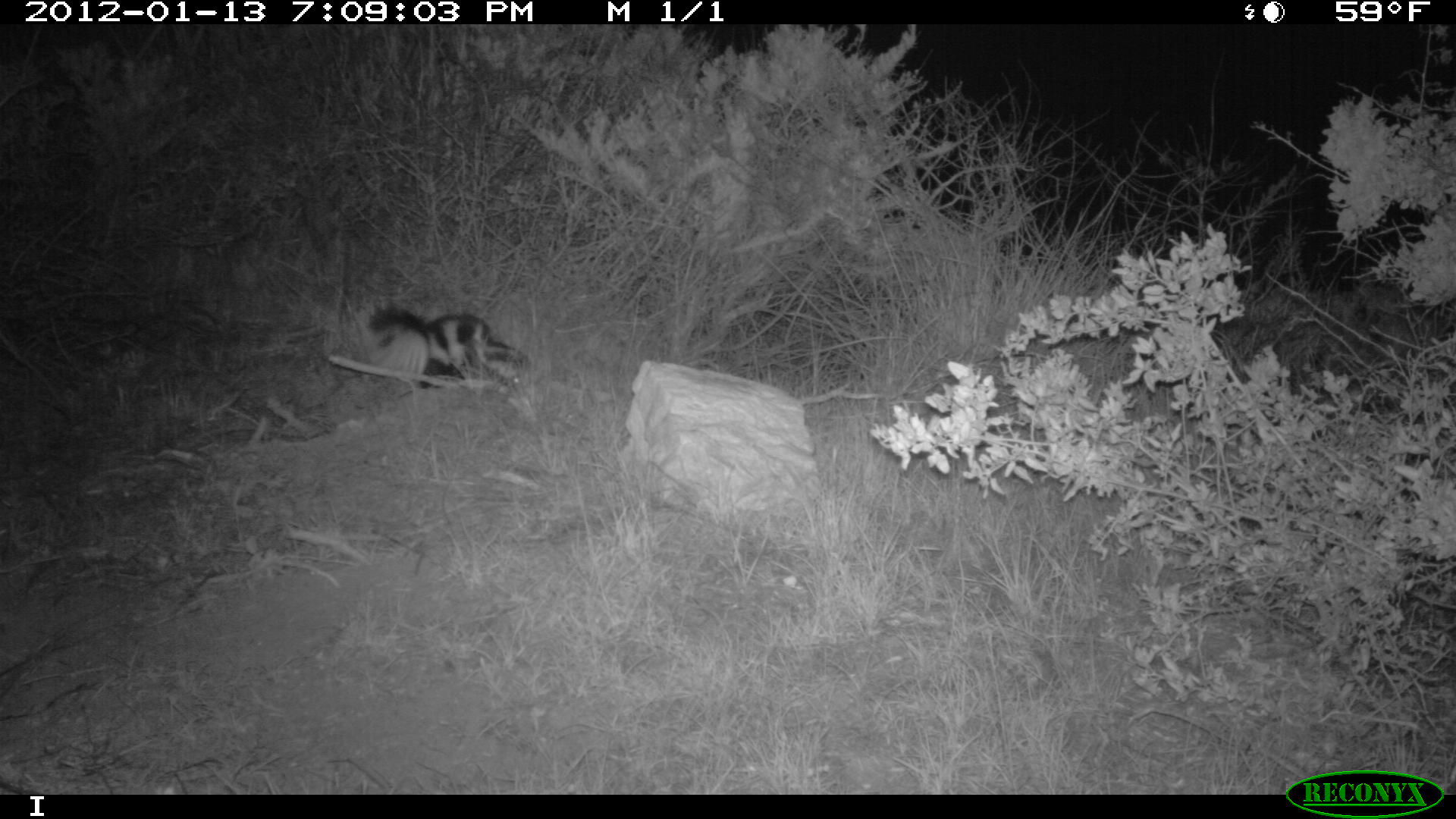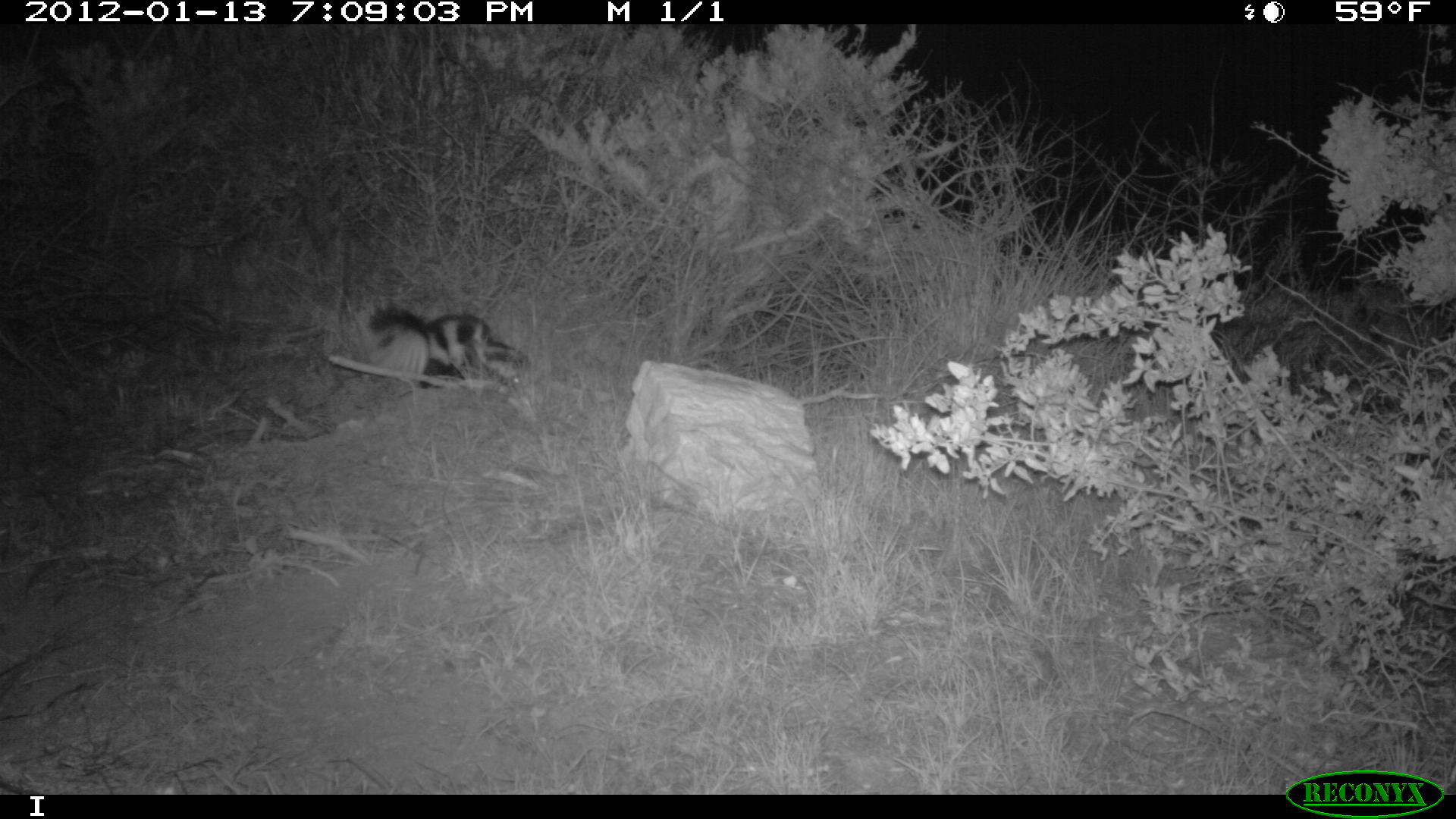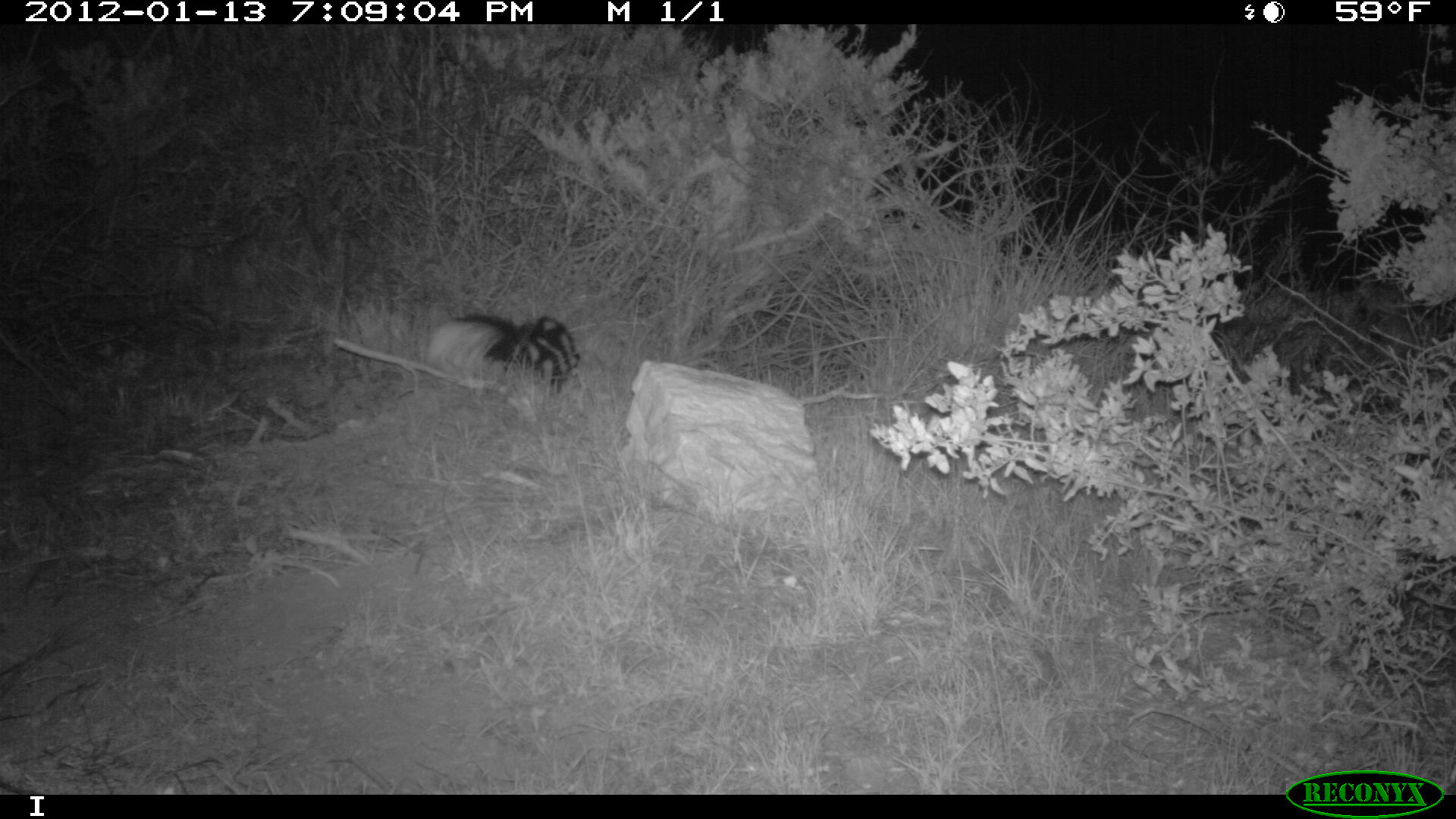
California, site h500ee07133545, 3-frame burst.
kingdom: Animalia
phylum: Chordata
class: Mammalia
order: Carnivora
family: Mephitidae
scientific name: Mephitidae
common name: skunk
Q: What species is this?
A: Skunk (Mephitidae).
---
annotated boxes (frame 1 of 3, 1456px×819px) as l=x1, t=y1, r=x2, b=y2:
skunk: l=365, t=300, r=529, b=388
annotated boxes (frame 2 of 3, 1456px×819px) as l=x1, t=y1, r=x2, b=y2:
skunk: l=366, t=304, r=530, b=390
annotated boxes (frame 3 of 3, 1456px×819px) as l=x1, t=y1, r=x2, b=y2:
skunk: l=425, t=312, r=580, b=392